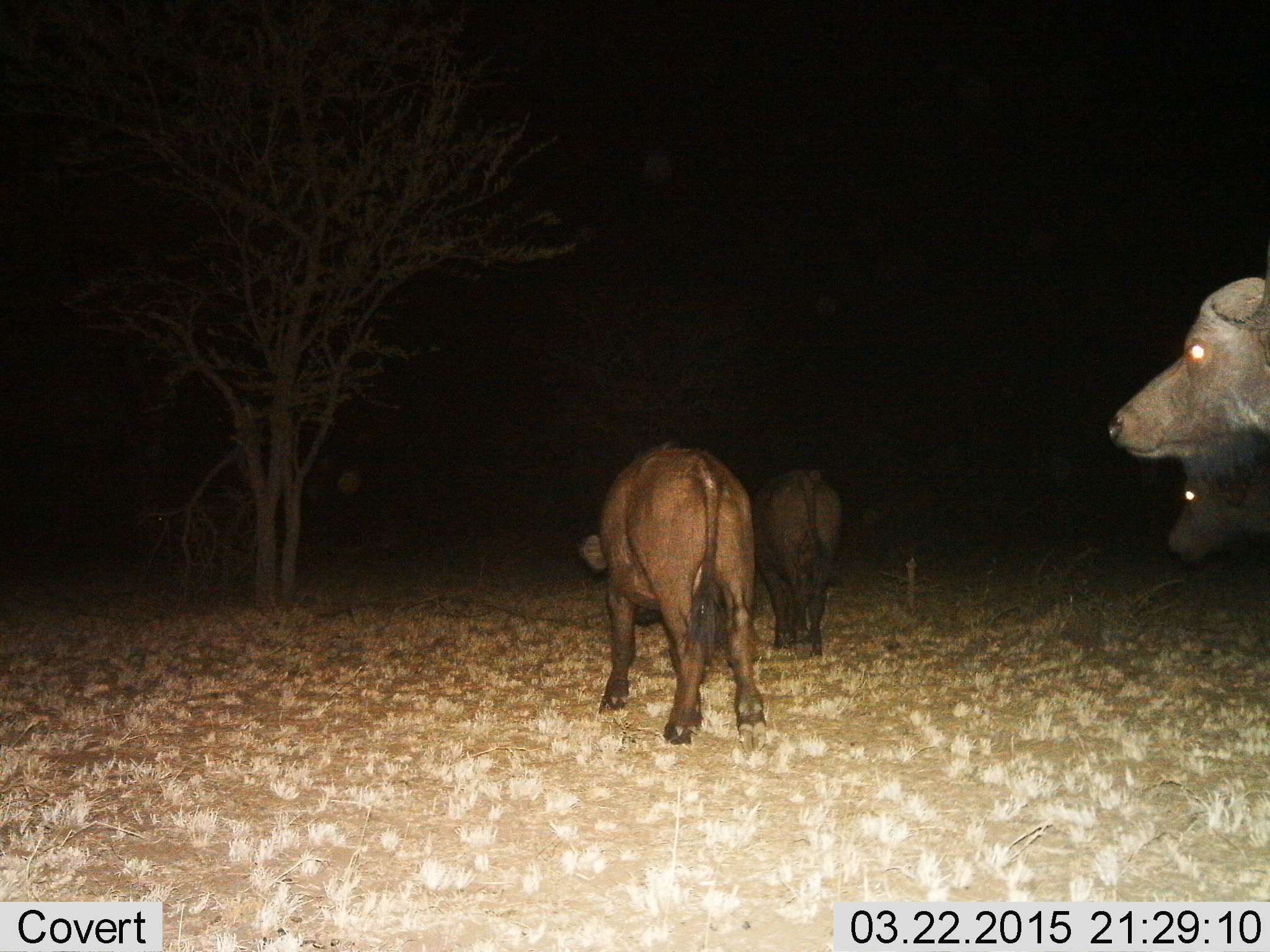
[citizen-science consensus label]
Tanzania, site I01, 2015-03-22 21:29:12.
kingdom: Animalia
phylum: Chordata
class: Mammalia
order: Artiodactyla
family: Bovidae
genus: Syncerus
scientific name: Syncerus caffer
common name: cape buffalo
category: buffalo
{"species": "buffalo (cape buffalo) (Syncerus caffer)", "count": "4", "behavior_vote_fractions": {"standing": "80%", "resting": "0%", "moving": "70%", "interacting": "0%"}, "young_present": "30%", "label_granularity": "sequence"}